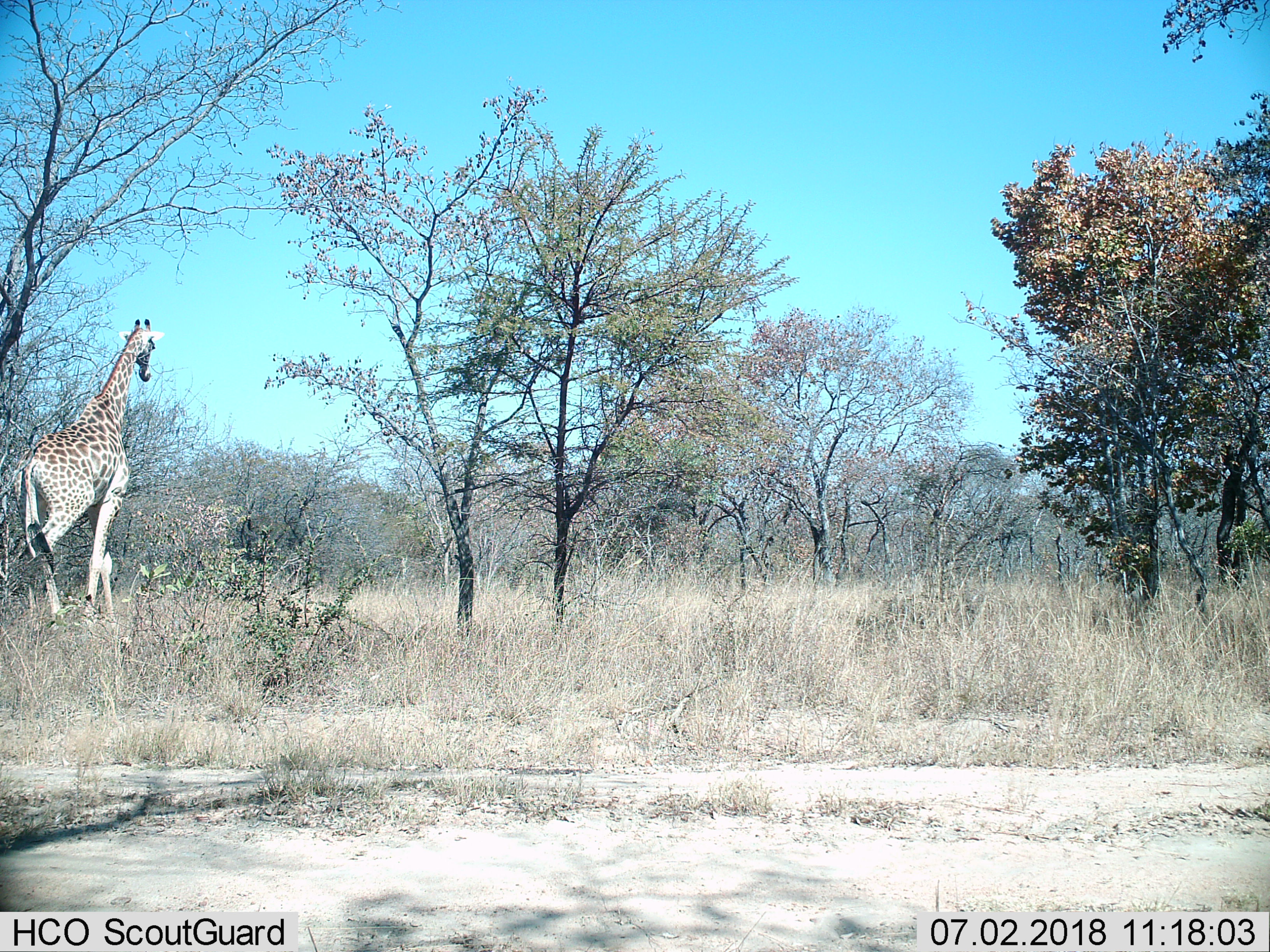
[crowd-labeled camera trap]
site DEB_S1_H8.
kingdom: Animalia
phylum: Chordata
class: Mammalia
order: Artiodactyla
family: Giraffidae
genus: Giraffa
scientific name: Giraffa camelopardalis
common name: giraffe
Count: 1.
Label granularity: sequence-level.